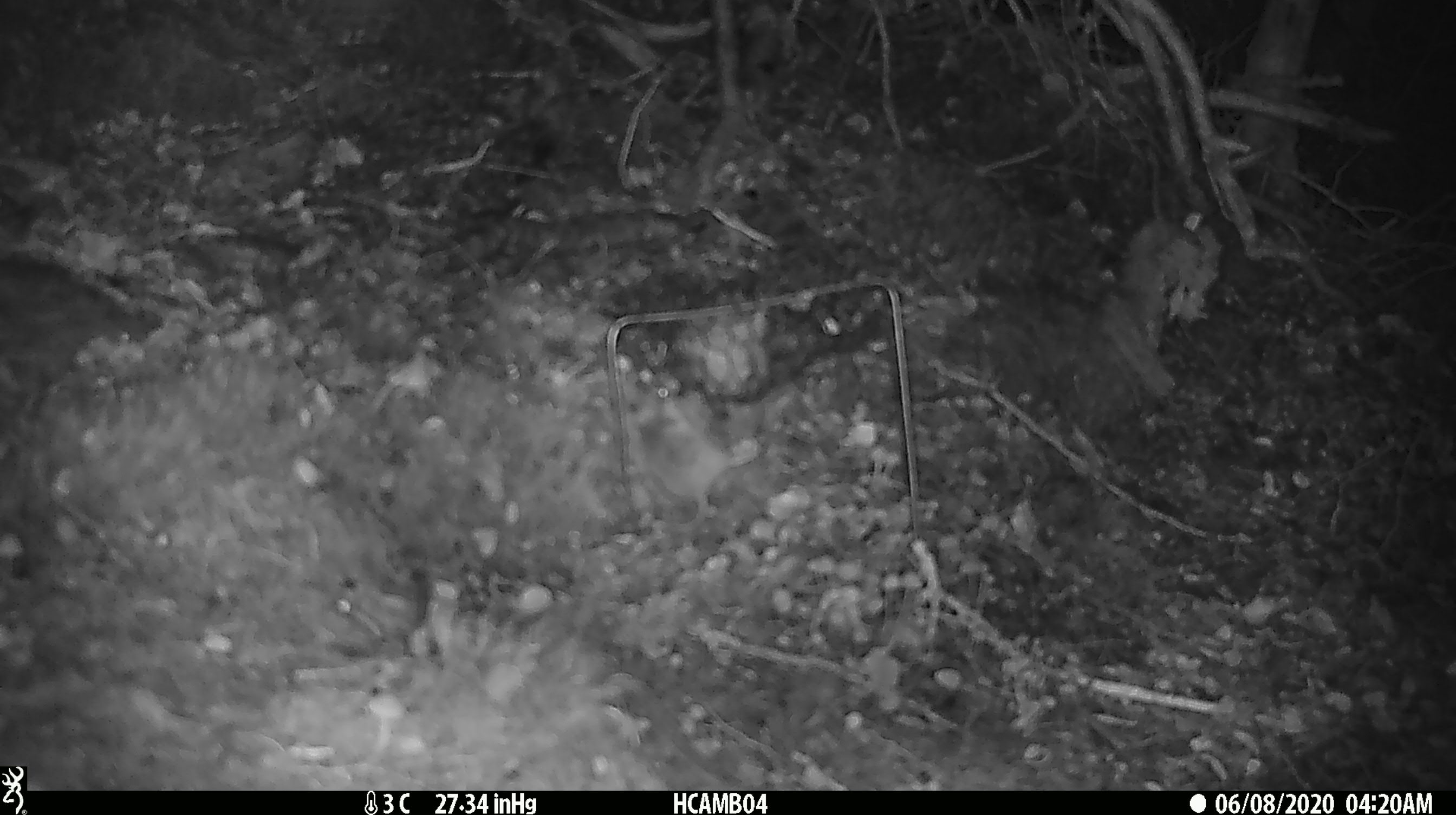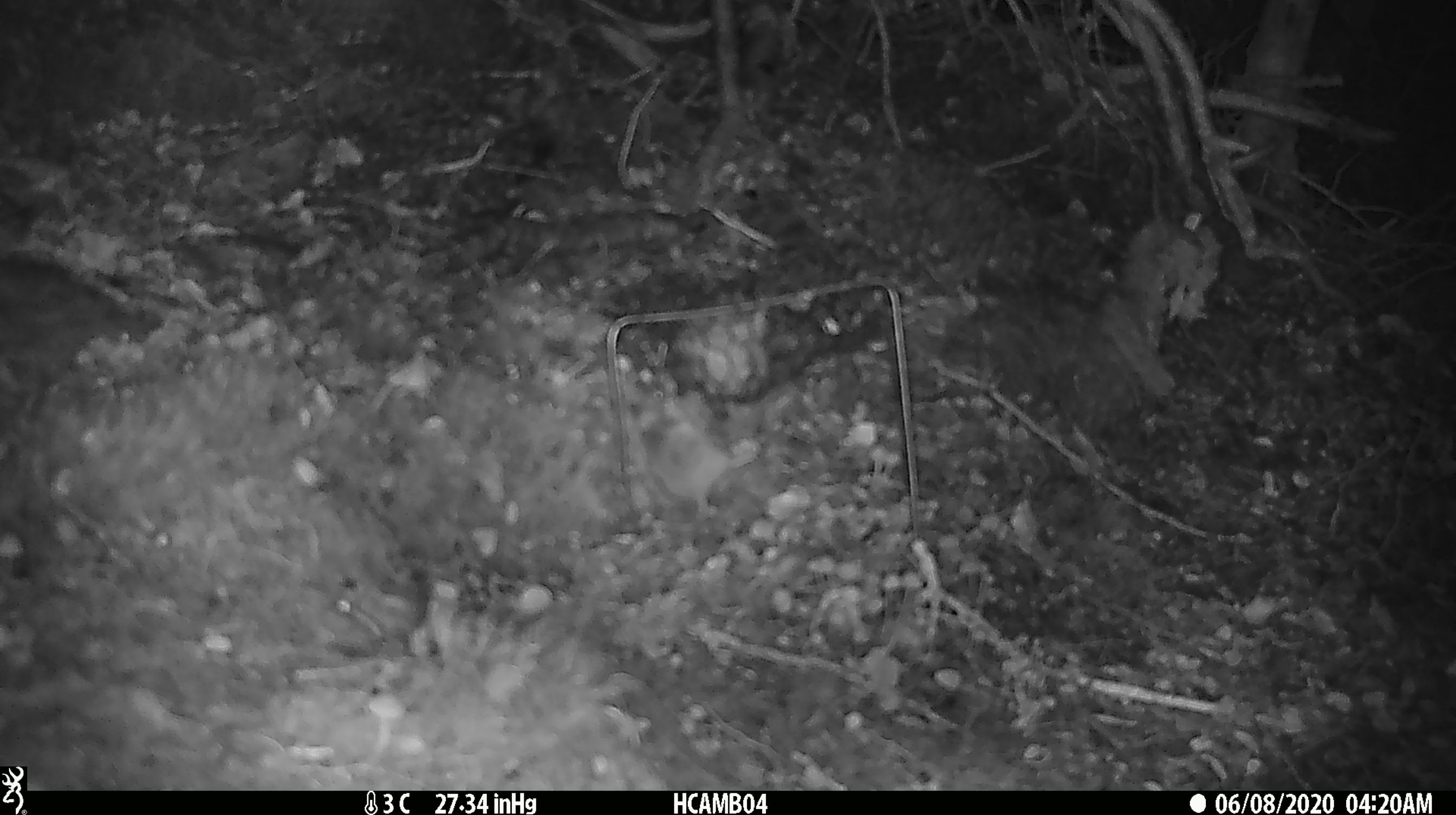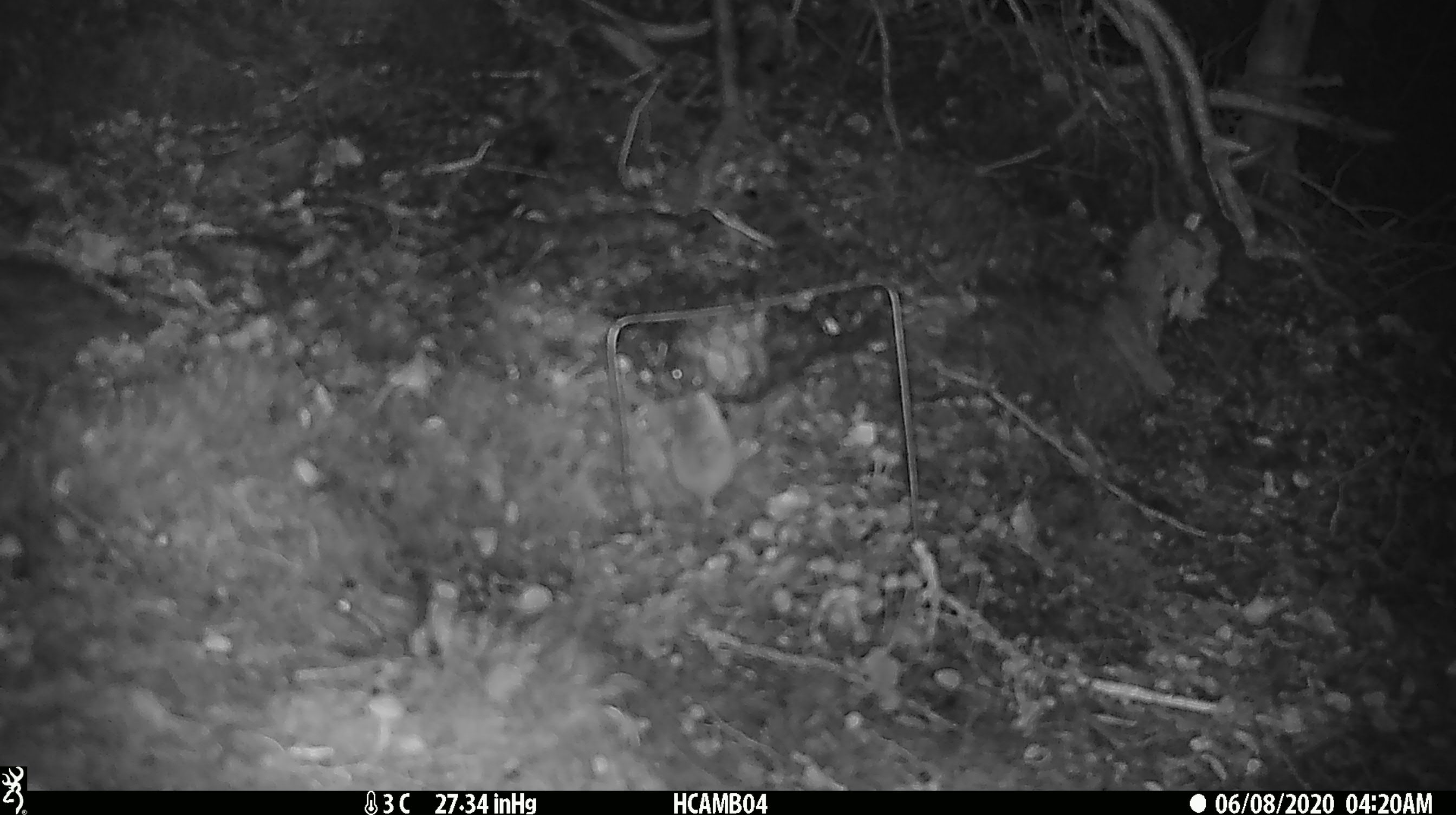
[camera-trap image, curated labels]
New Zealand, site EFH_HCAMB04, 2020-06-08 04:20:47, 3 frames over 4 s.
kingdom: Animalia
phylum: Chordata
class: Mammalia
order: Rodentia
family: Muridae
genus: Mus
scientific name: Mus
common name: mouse